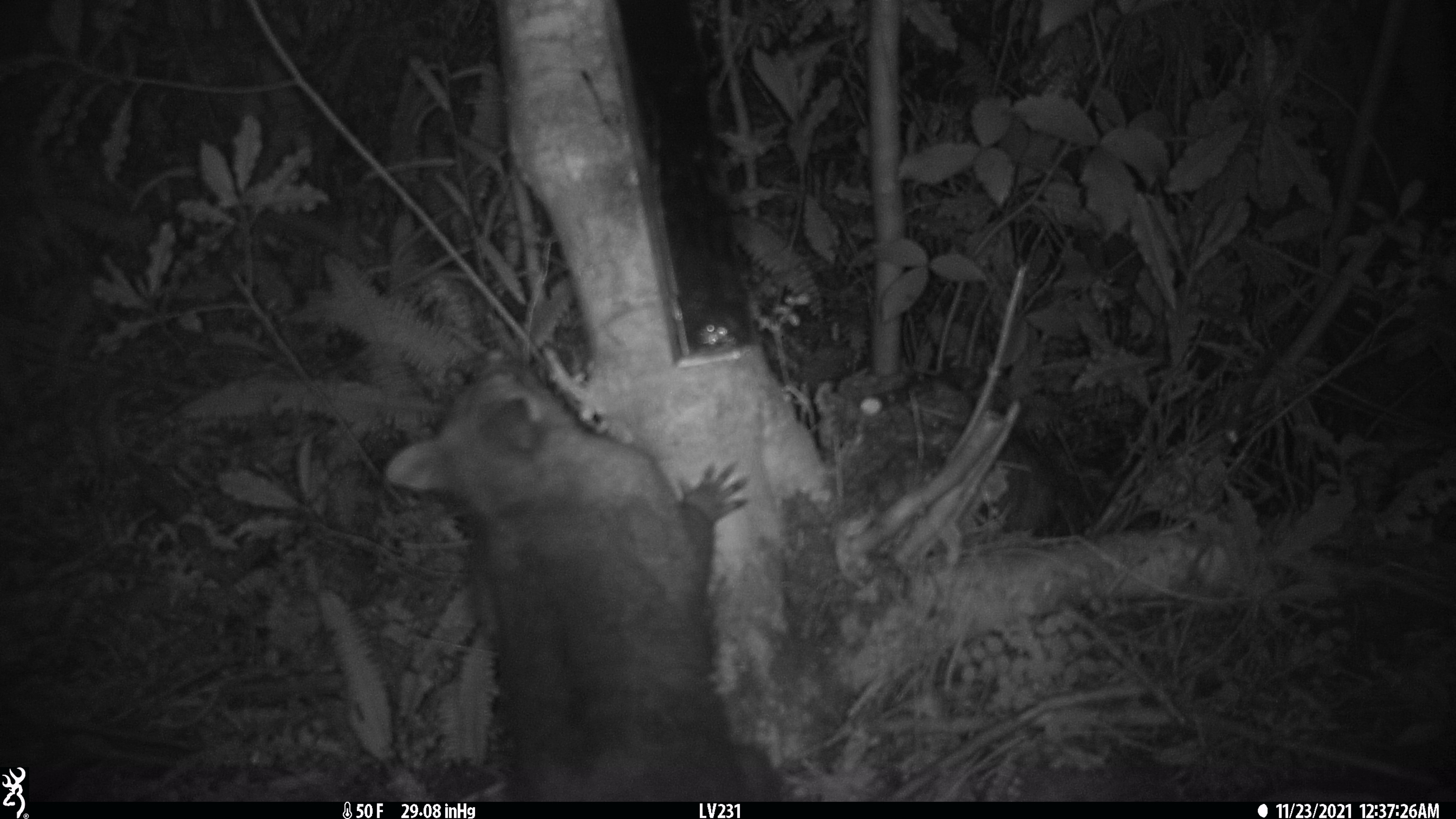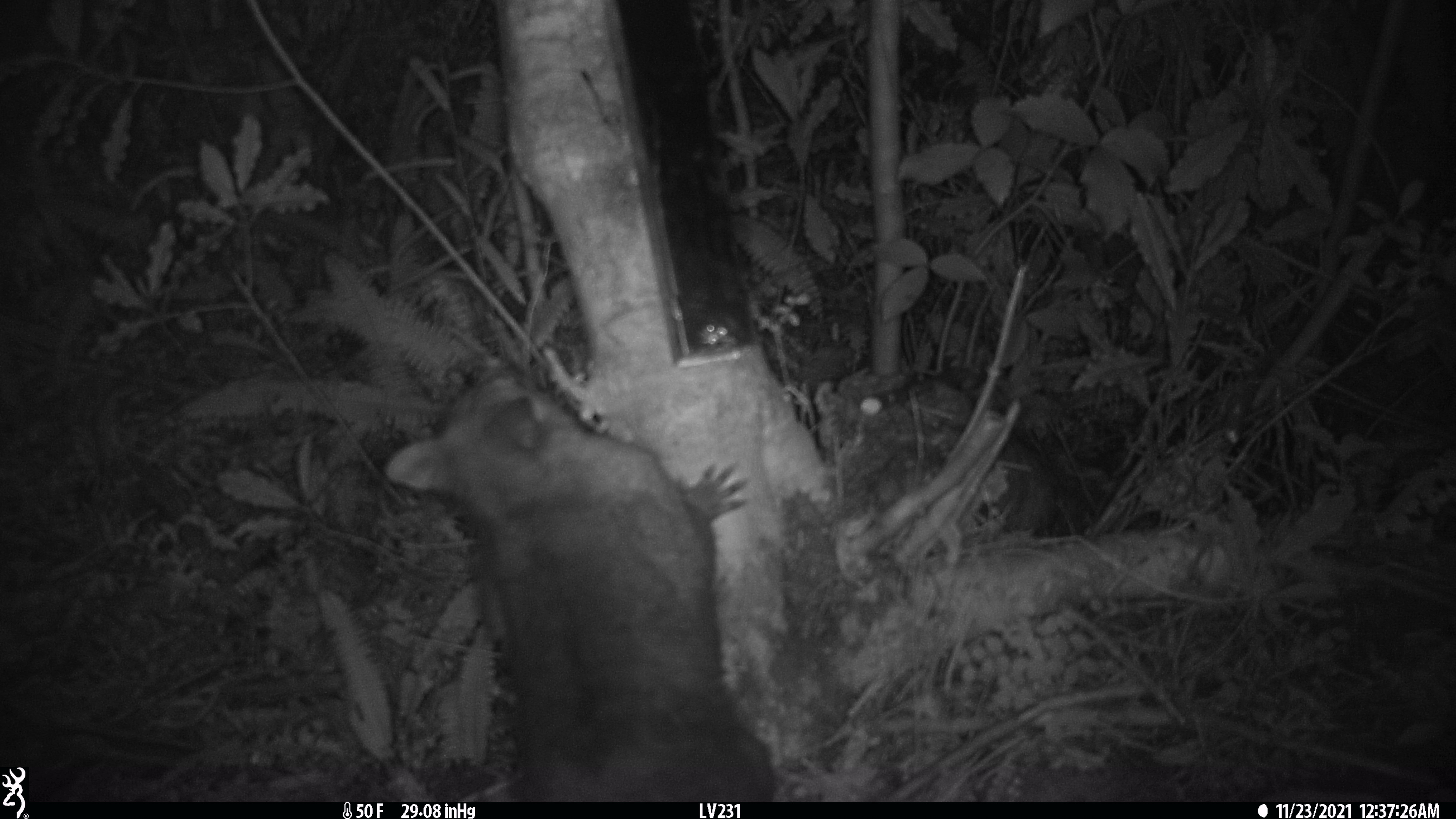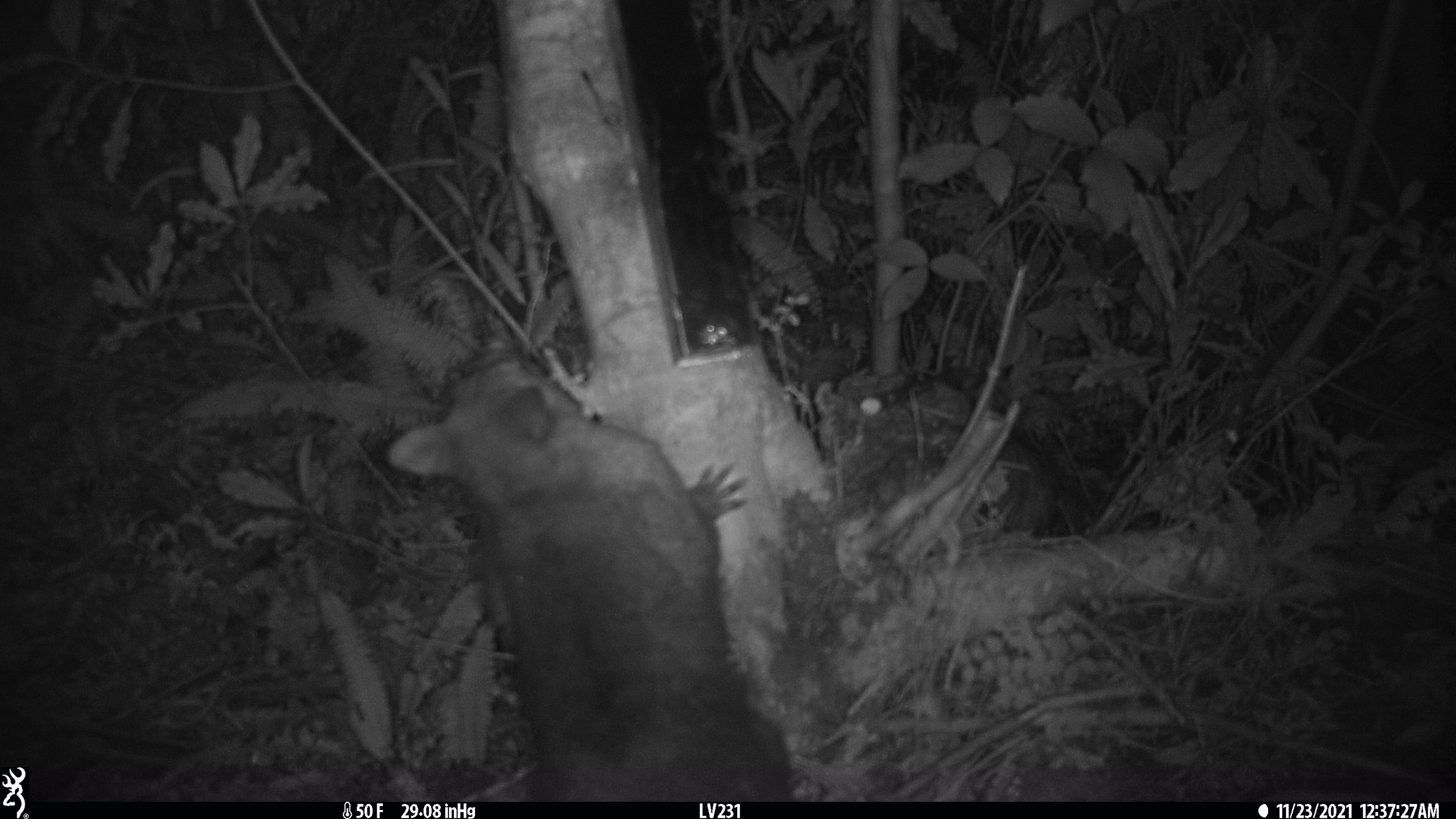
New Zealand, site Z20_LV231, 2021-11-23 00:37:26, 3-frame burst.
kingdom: Animalia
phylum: Chordata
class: Mammalia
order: Diprotodontia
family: Phalangeridae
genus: Trichosurus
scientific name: Trichosurus vulpecula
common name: common brushtail possum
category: possum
Possum (common brushtail possum) (Trichosurus vulpecula).